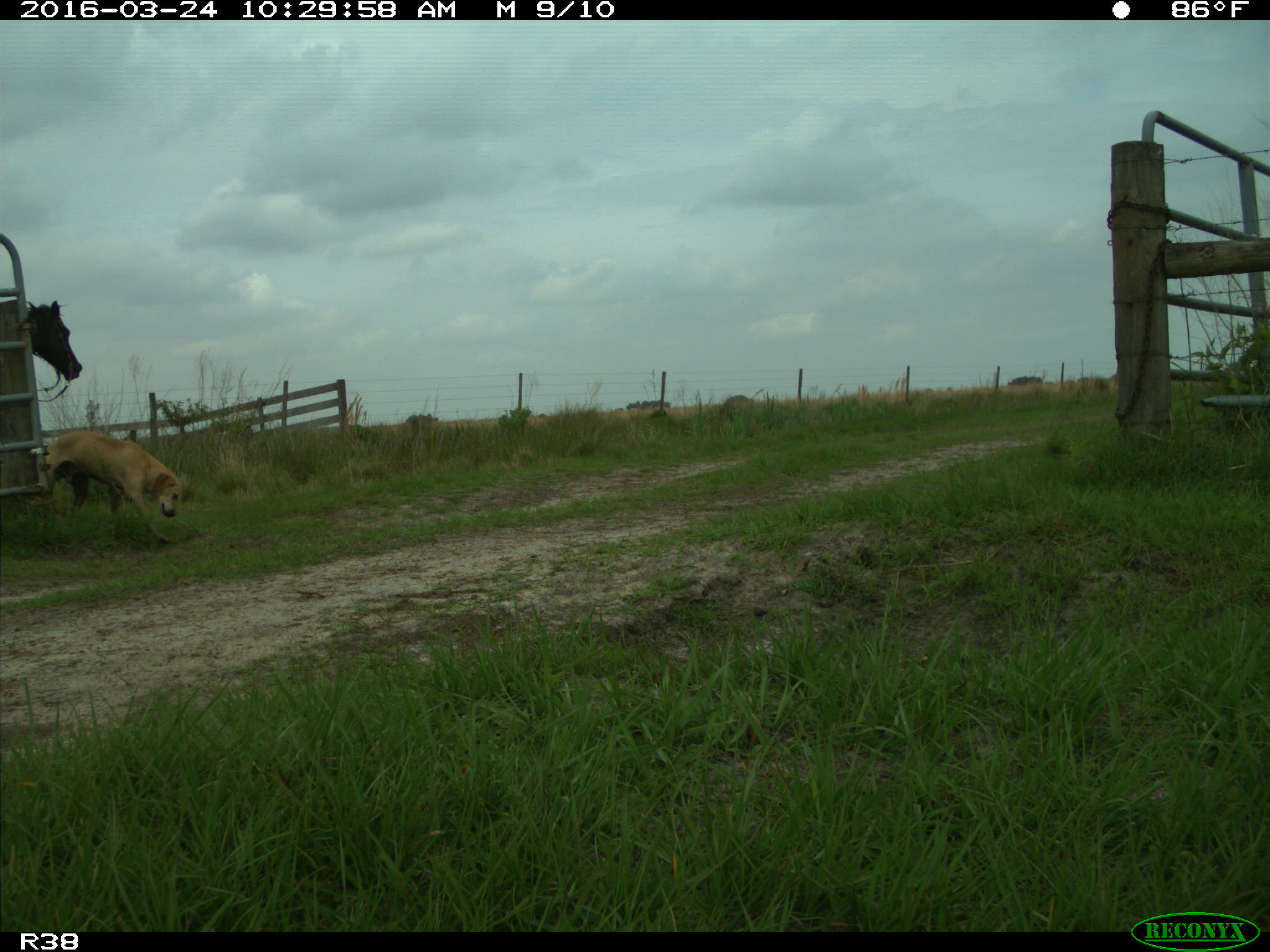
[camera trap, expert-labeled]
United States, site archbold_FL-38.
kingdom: Animalia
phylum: Chordata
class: Mammalia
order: Carnivora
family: Canidae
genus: Canis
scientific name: Canis familiaris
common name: domestic dog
Canis familiaris (domestic dog).